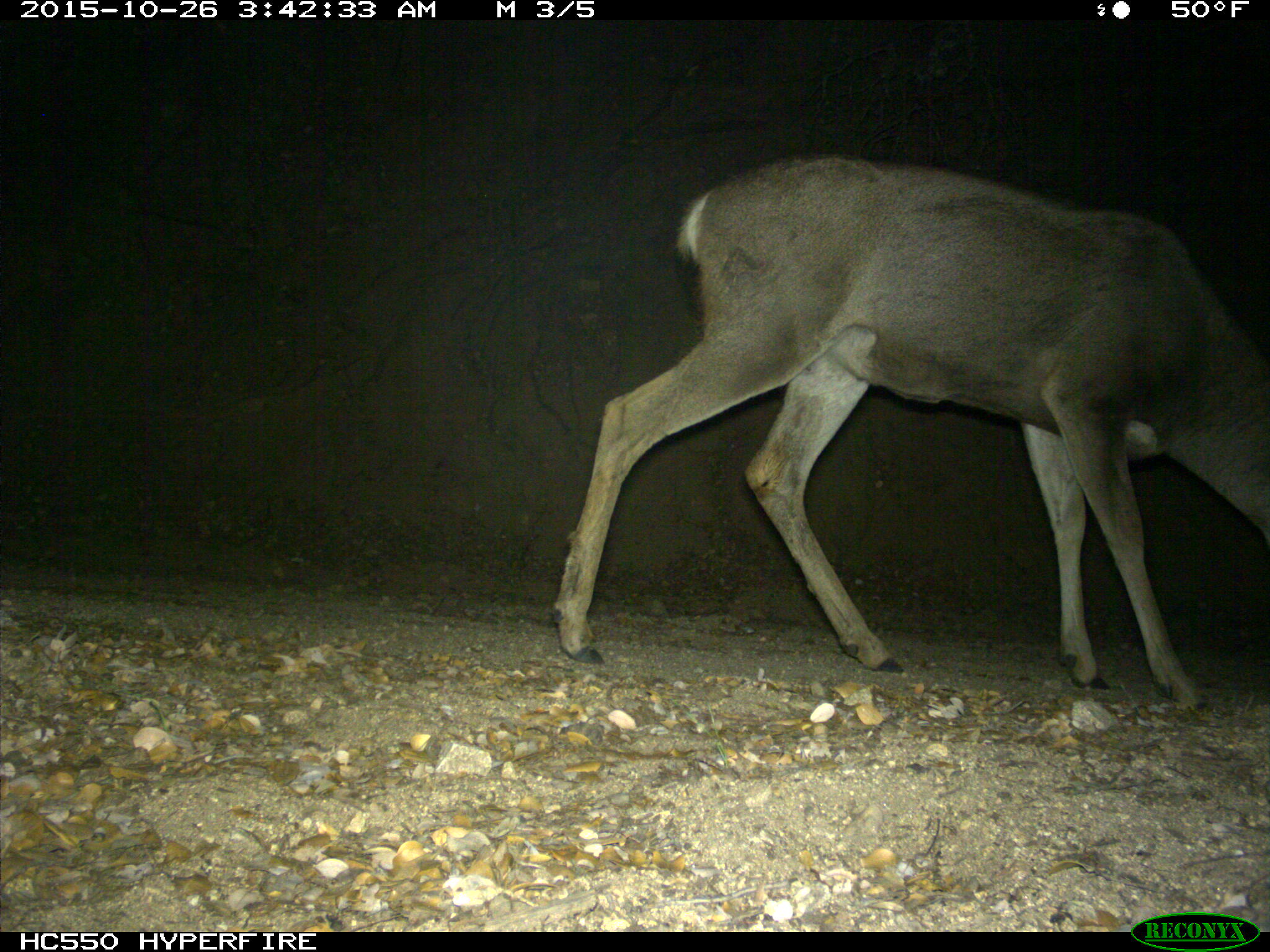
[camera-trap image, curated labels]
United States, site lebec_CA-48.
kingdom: Animalia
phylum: Chordata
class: Mammalia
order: Artiodactyla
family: Cervidae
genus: Odocoileus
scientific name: Odocoileus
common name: deer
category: unidentified deer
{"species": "unidentified deer (deer) (Odocoileus)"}